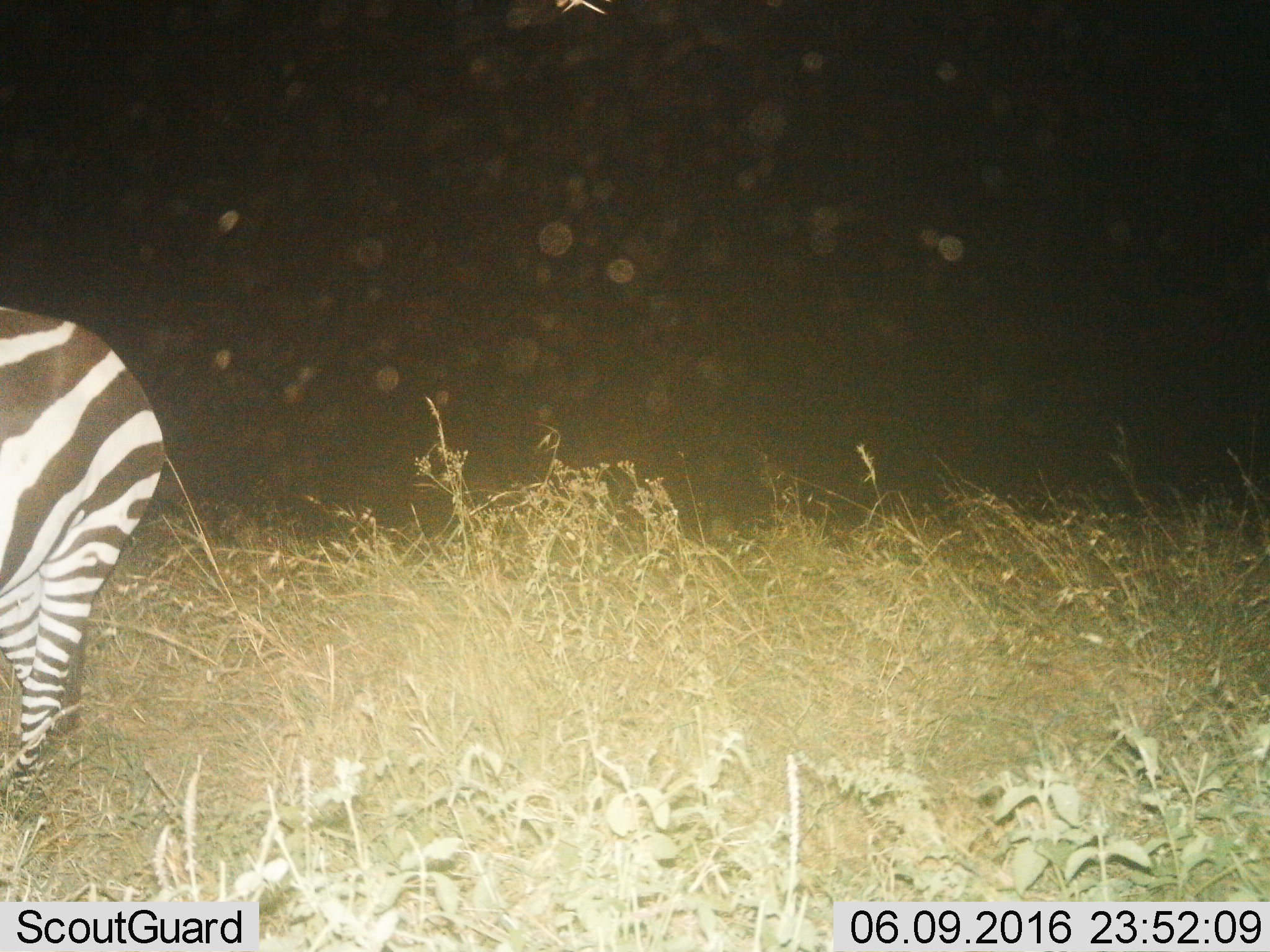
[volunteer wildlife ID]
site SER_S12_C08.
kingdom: Animalia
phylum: Chordata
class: Mammalia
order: Perissodactyla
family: Equidae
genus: Equus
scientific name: Equus quagga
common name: plains zebra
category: zebraplains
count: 1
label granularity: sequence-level